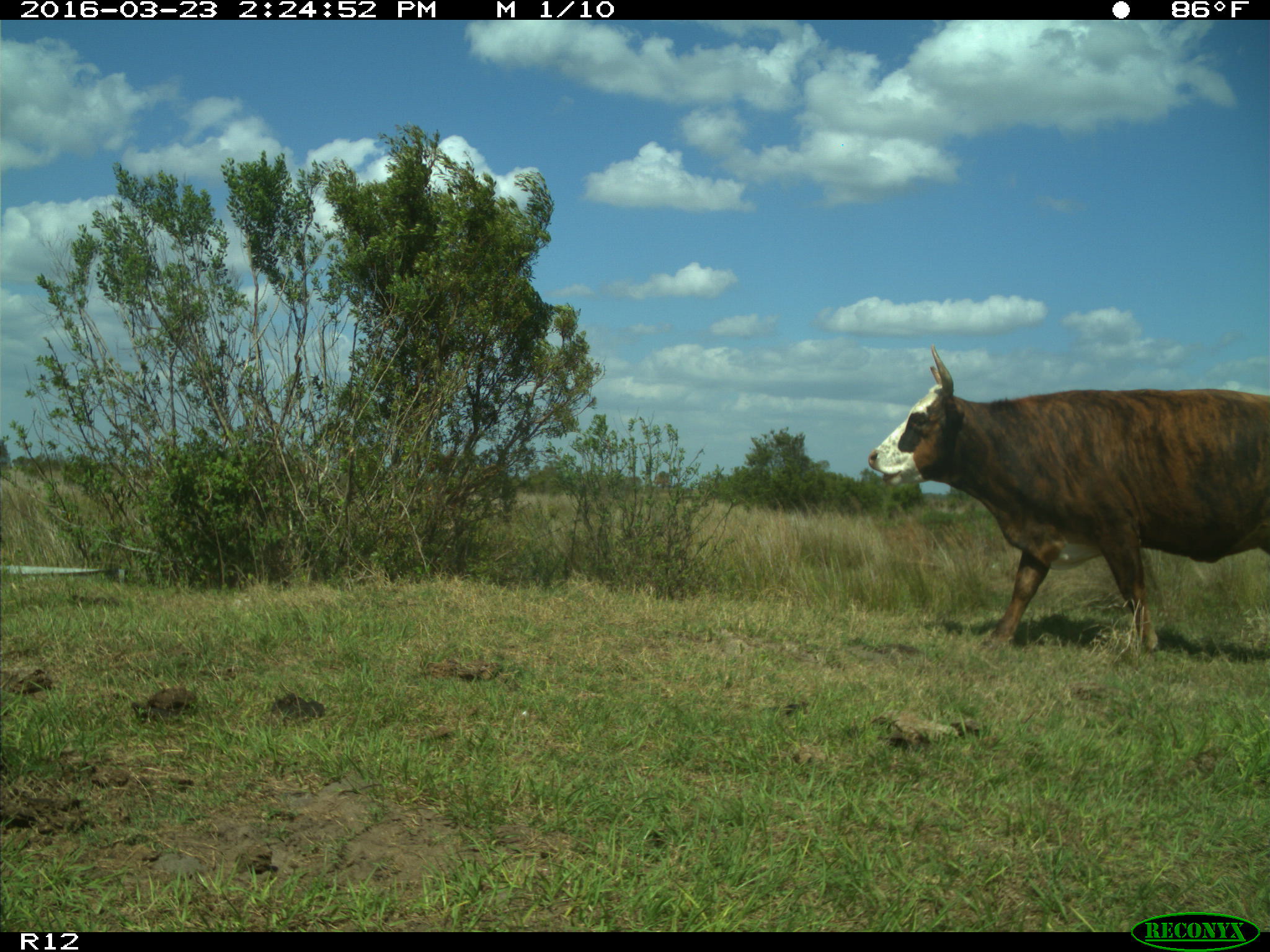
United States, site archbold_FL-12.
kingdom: Animalia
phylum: Chordata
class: Mammalia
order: Artiodactyla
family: Bovidae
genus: Bos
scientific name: Bos taurus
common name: domestic cow